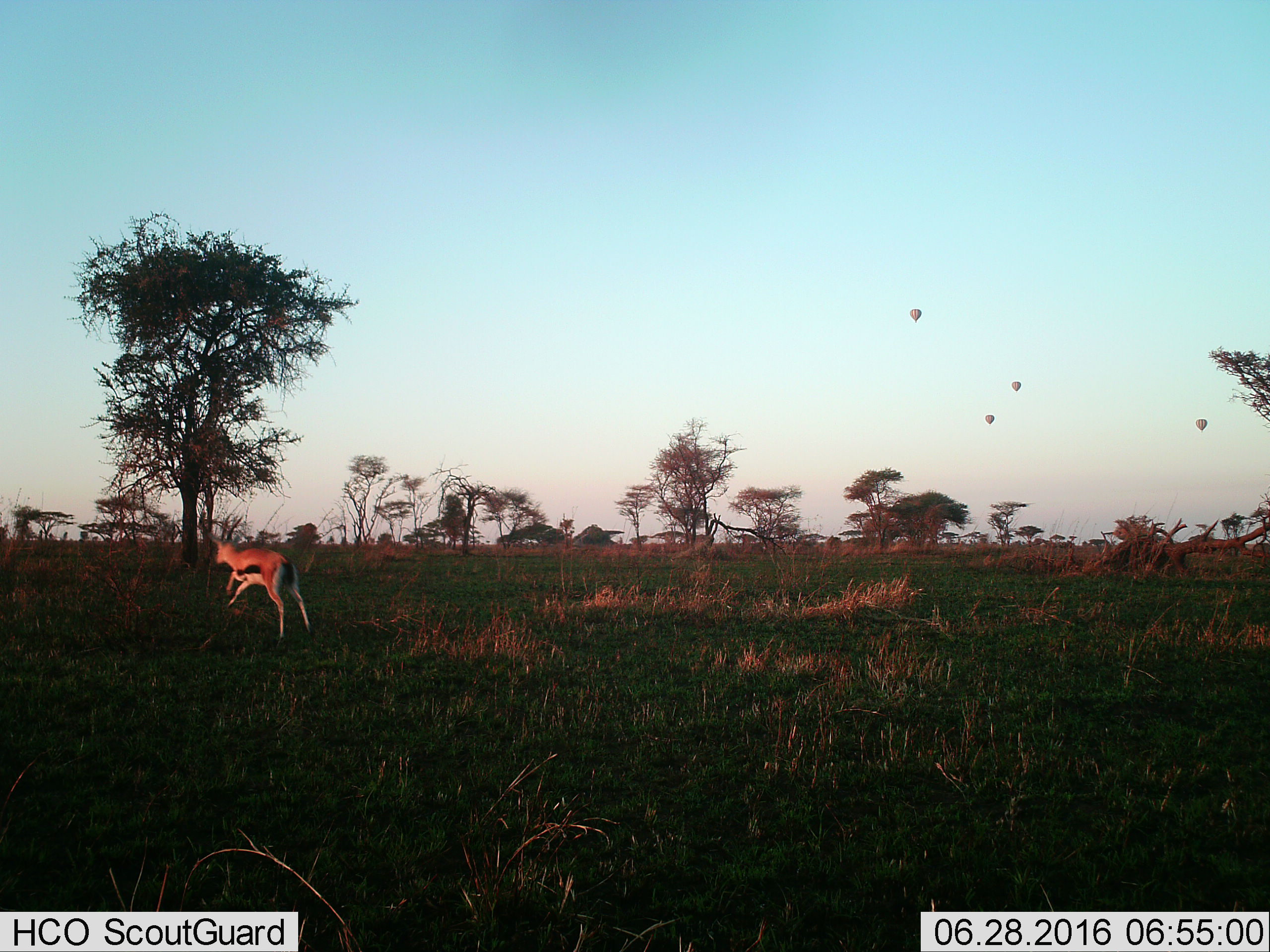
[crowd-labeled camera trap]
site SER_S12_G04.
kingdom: Animalia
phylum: Chordata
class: Mammalia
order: Artiodactyla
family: Bovidae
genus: Eudorcas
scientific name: Eudorcas thomsonii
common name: thomson's gazelle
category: gazellethomsons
Gazellethomsons (thomson's gazelle) (Eudorcas thomsonii), count 1. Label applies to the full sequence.